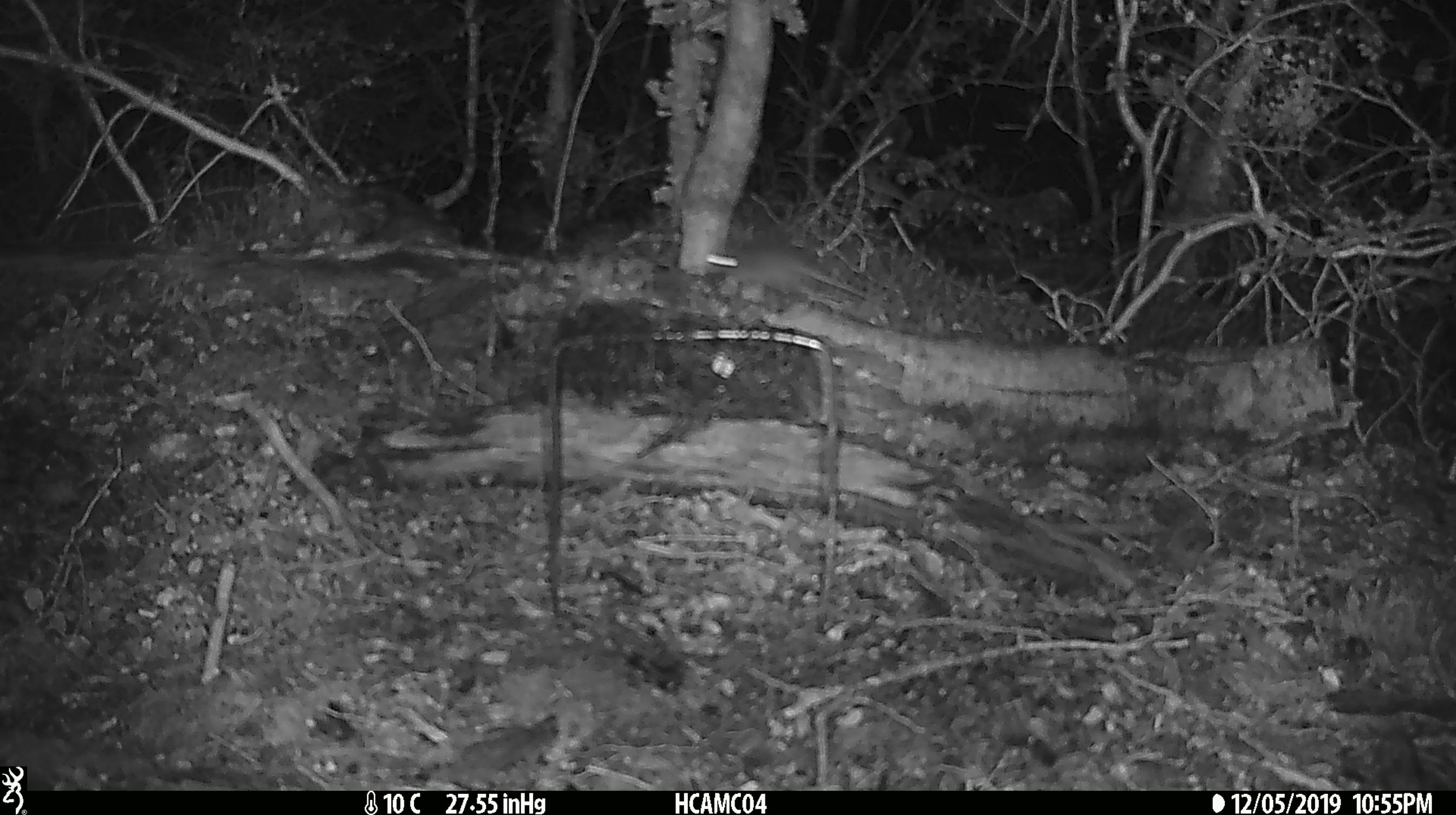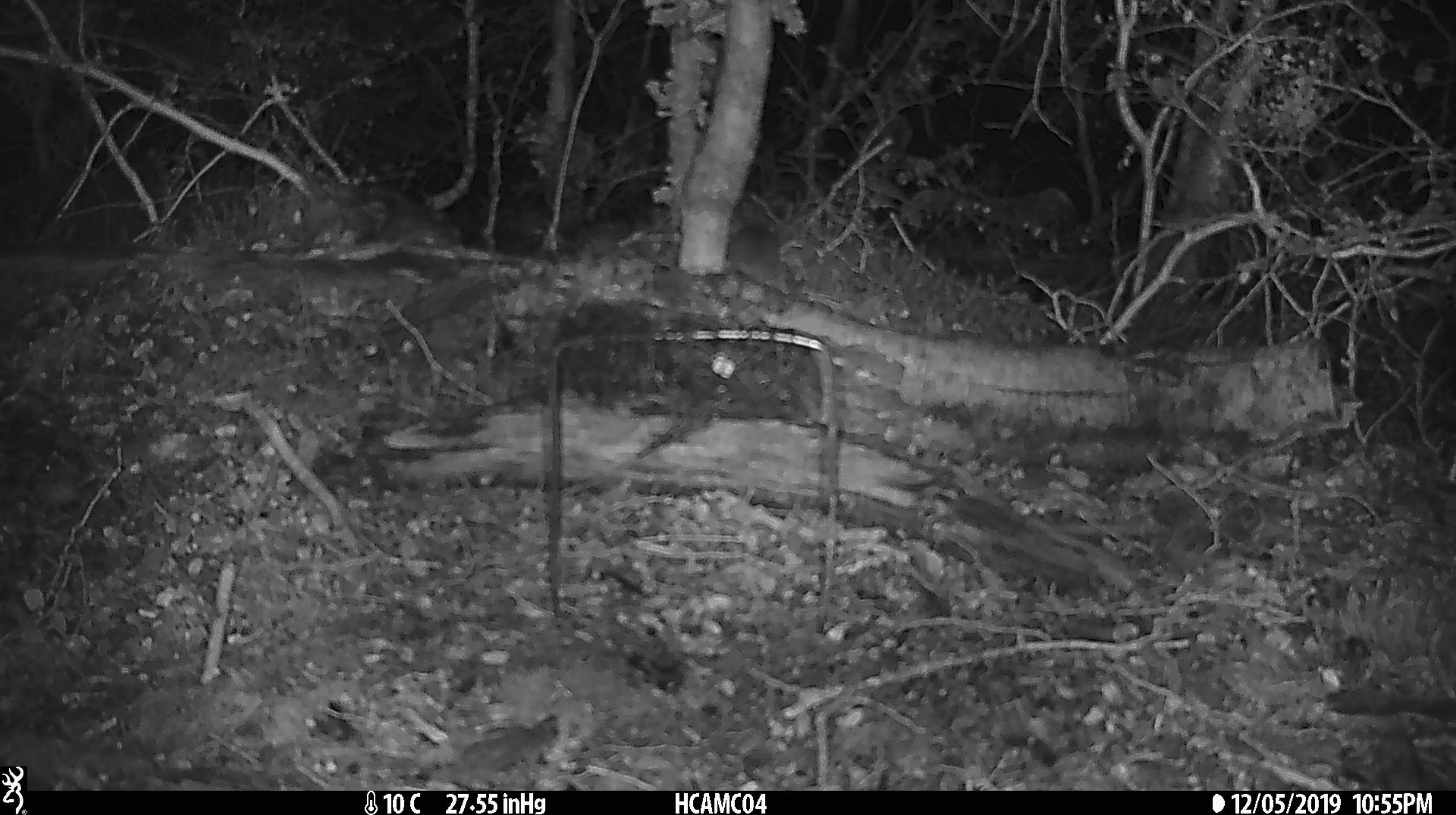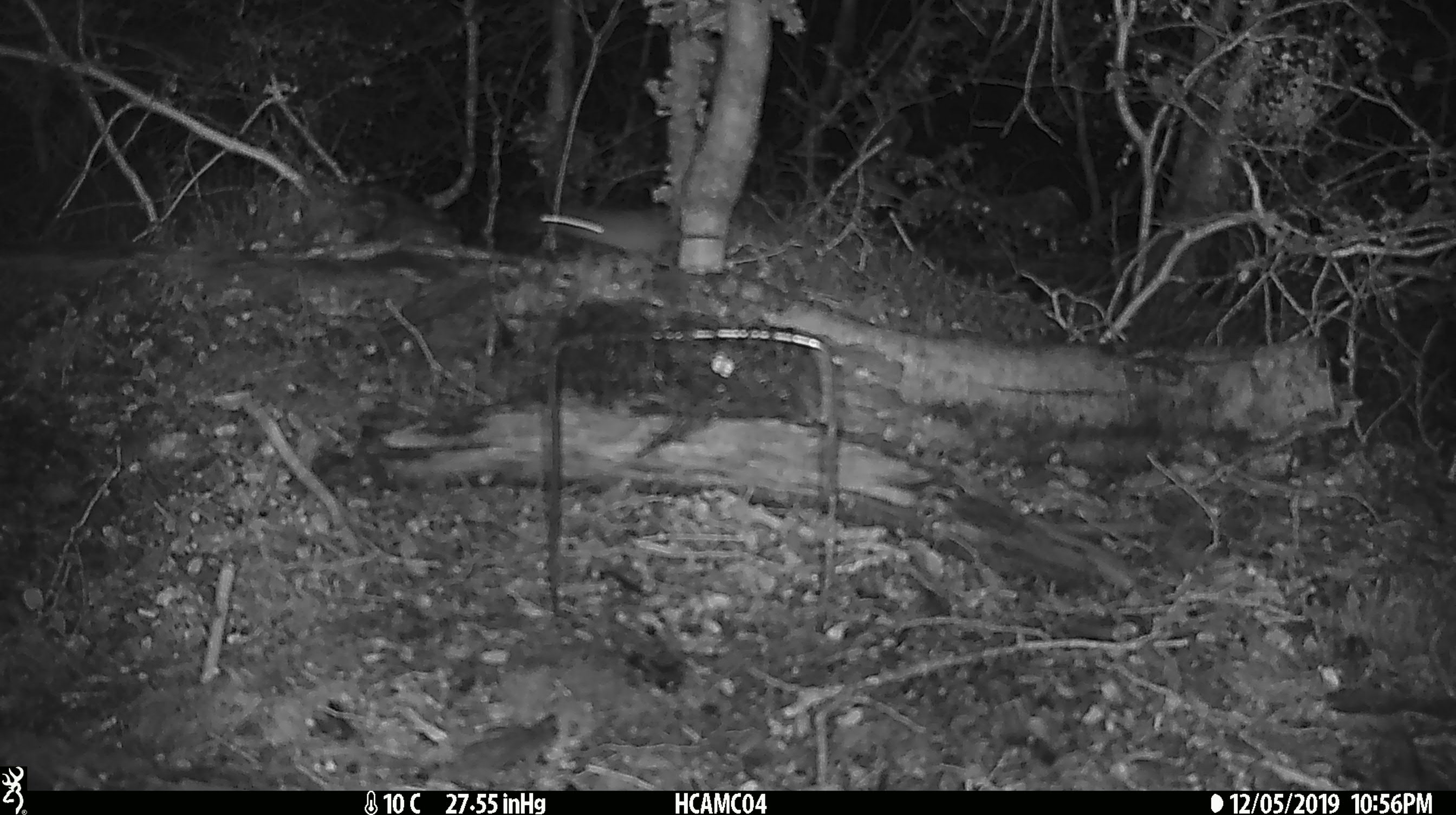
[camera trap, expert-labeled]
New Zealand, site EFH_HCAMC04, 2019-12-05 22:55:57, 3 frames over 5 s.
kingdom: Animalia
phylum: Chordata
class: Mammalia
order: Rodentia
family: Muridae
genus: Mus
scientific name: Mus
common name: mouse